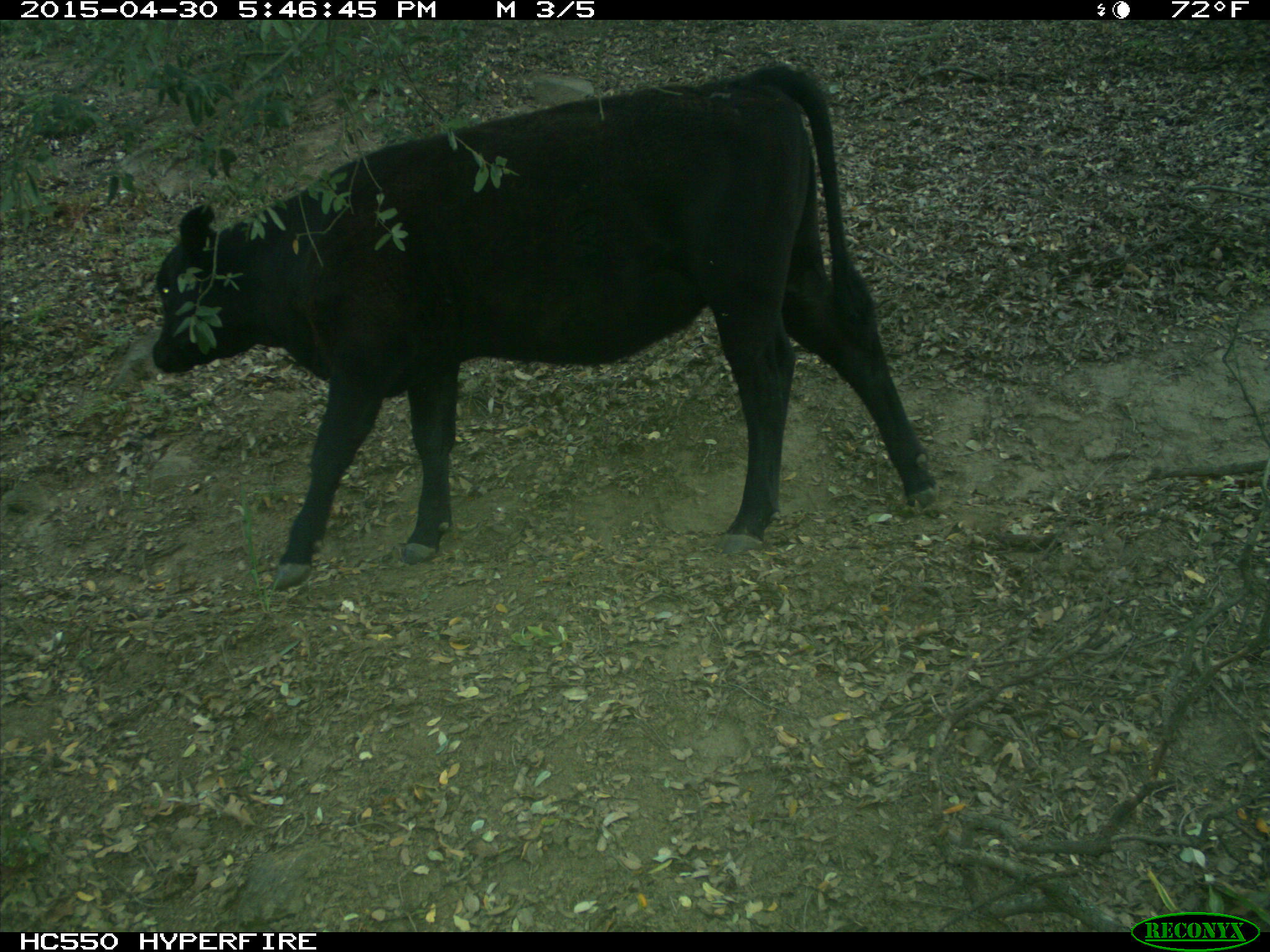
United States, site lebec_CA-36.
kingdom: Animalia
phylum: Chordata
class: Mammalia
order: Artiodactyla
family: Bovidae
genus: Bos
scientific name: Bos taurus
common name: domestic cow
Bos taurus (domestic cow).